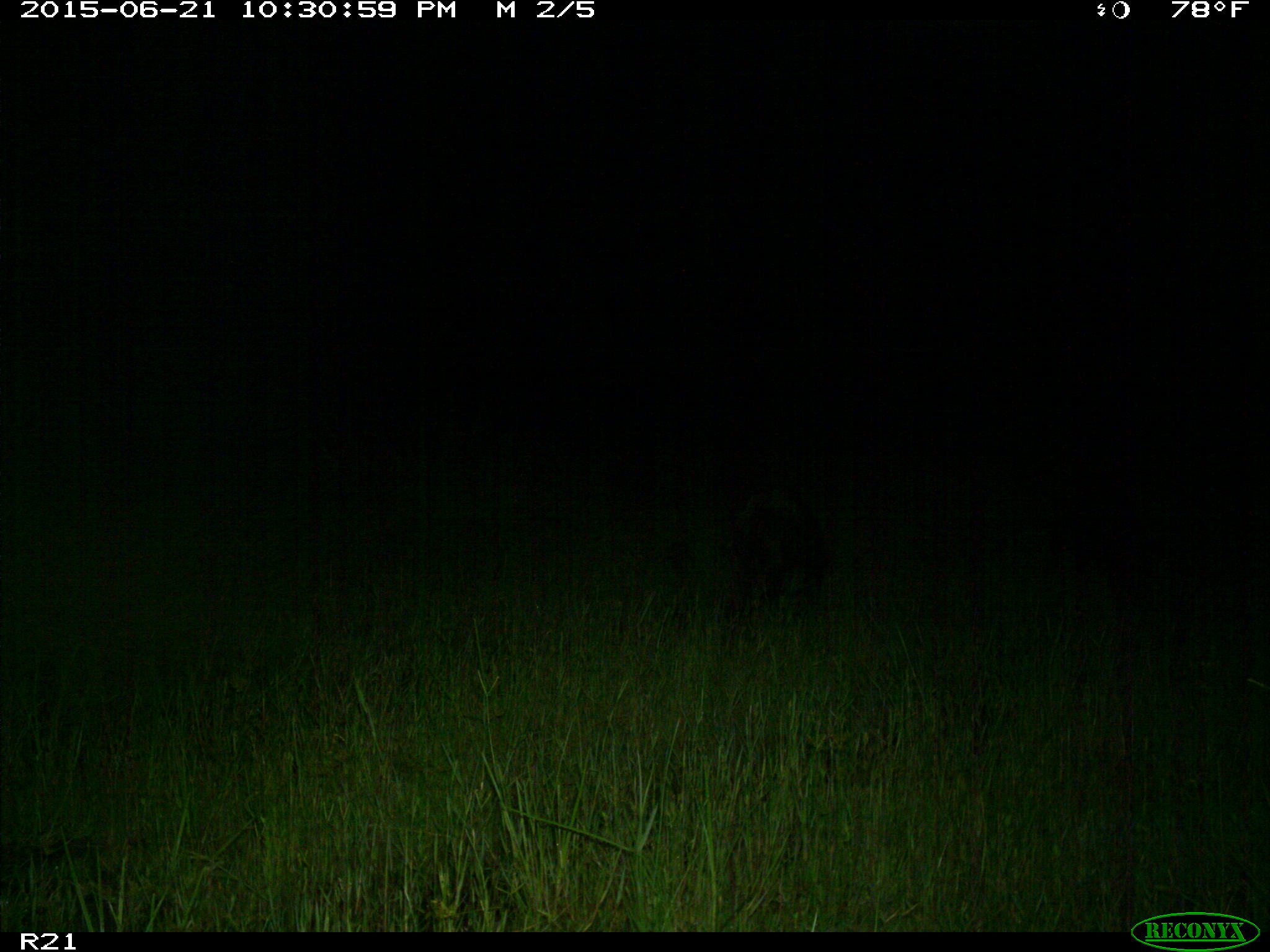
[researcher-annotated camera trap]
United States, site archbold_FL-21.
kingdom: Animalia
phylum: Chordata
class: Mammalia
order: Artiodactyla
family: Suidae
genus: Sus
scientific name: Sus scrofa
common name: wild boar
Sus scrofa (wild boar).